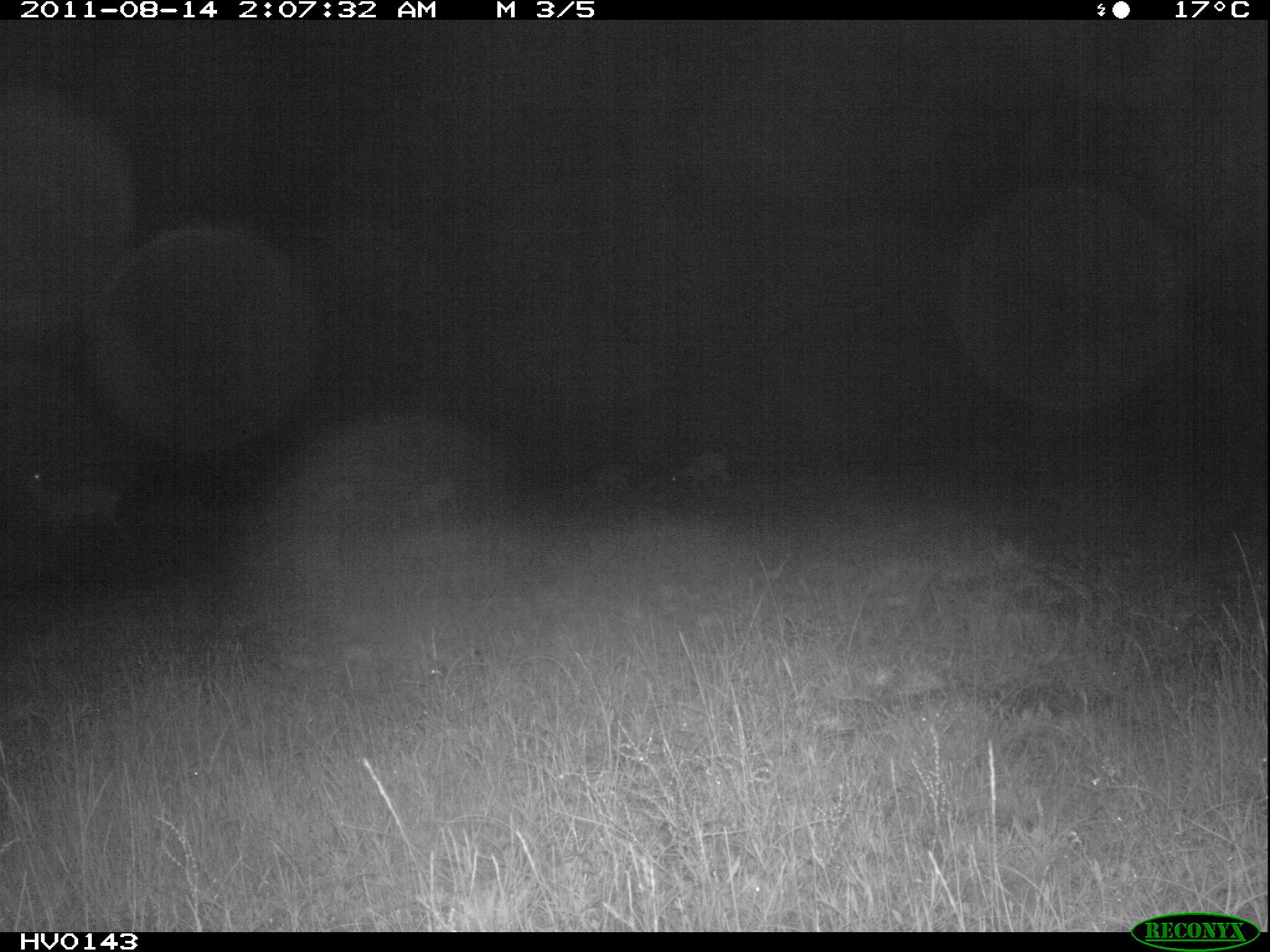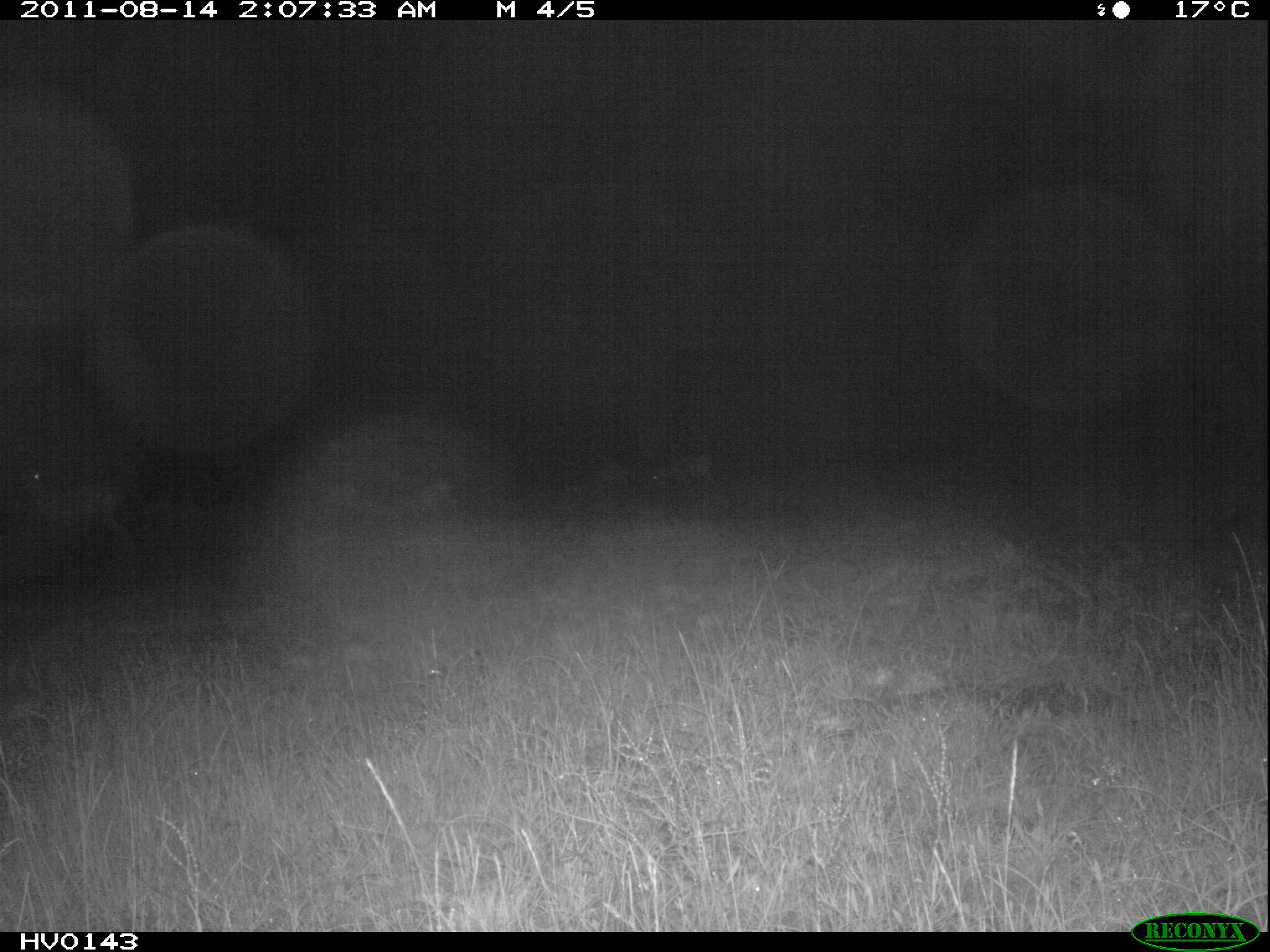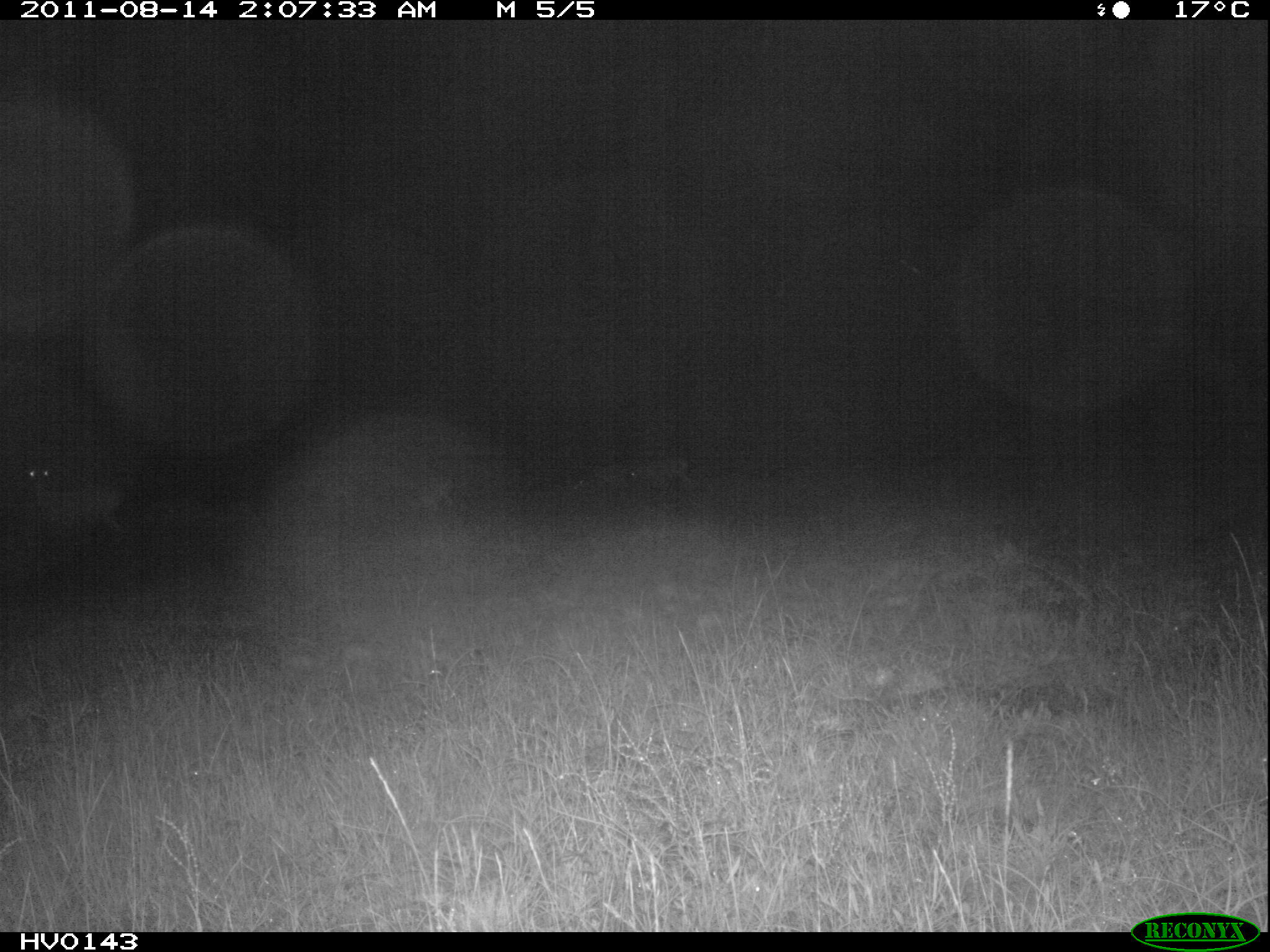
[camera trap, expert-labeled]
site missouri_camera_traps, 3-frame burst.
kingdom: Animalia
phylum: Chordata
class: Mammalia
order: Artiodactyla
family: Bovidae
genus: Ovis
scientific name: Ovis ammon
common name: mouflon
Mouflon (Ovis ammon). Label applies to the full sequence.